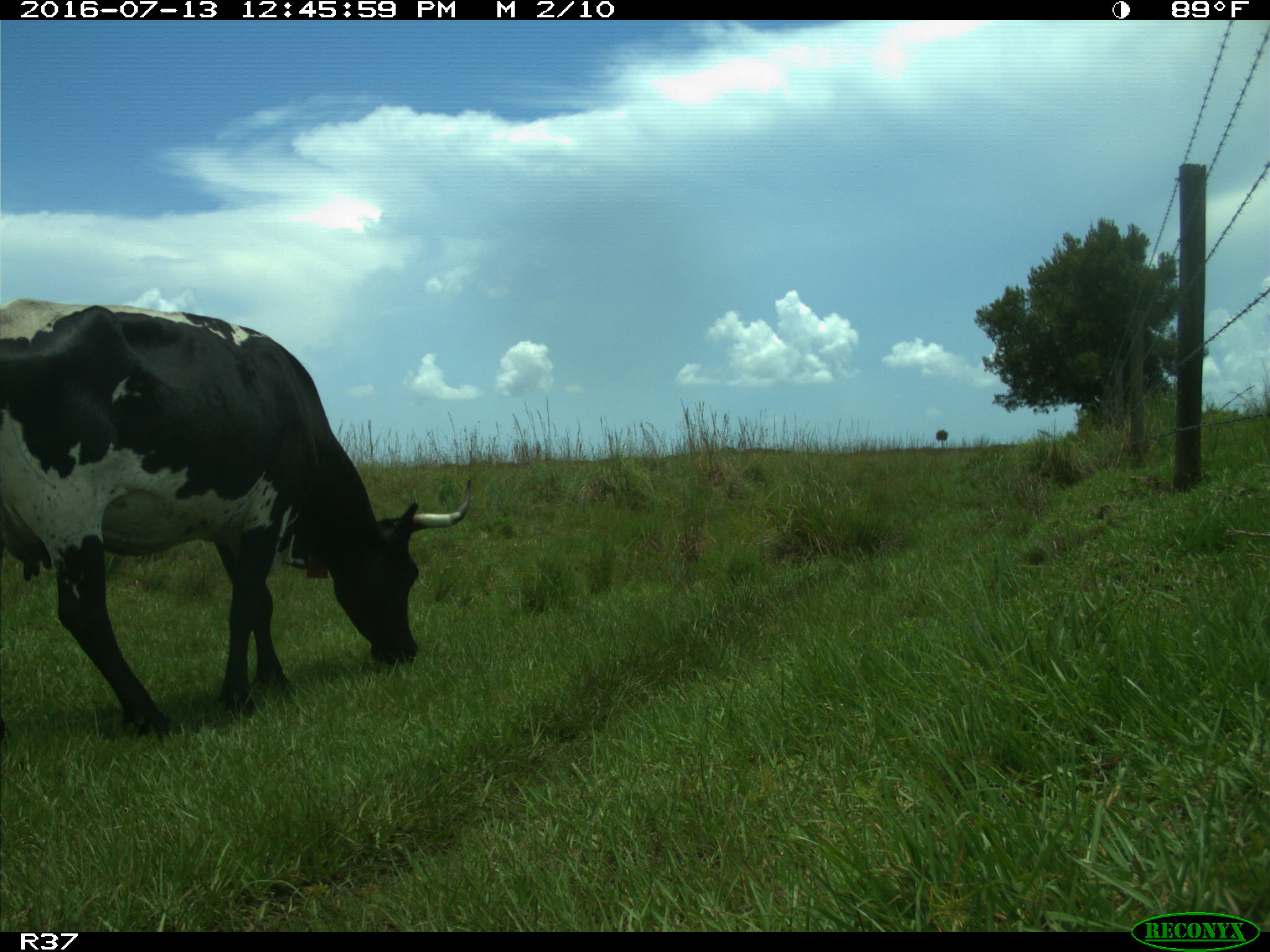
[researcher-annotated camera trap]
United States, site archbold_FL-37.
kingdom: Animalia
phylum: Chordata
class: Mammalia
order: Artiodactyla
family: Bovidae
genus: Bos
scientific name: Bos taurus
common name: domestic cow